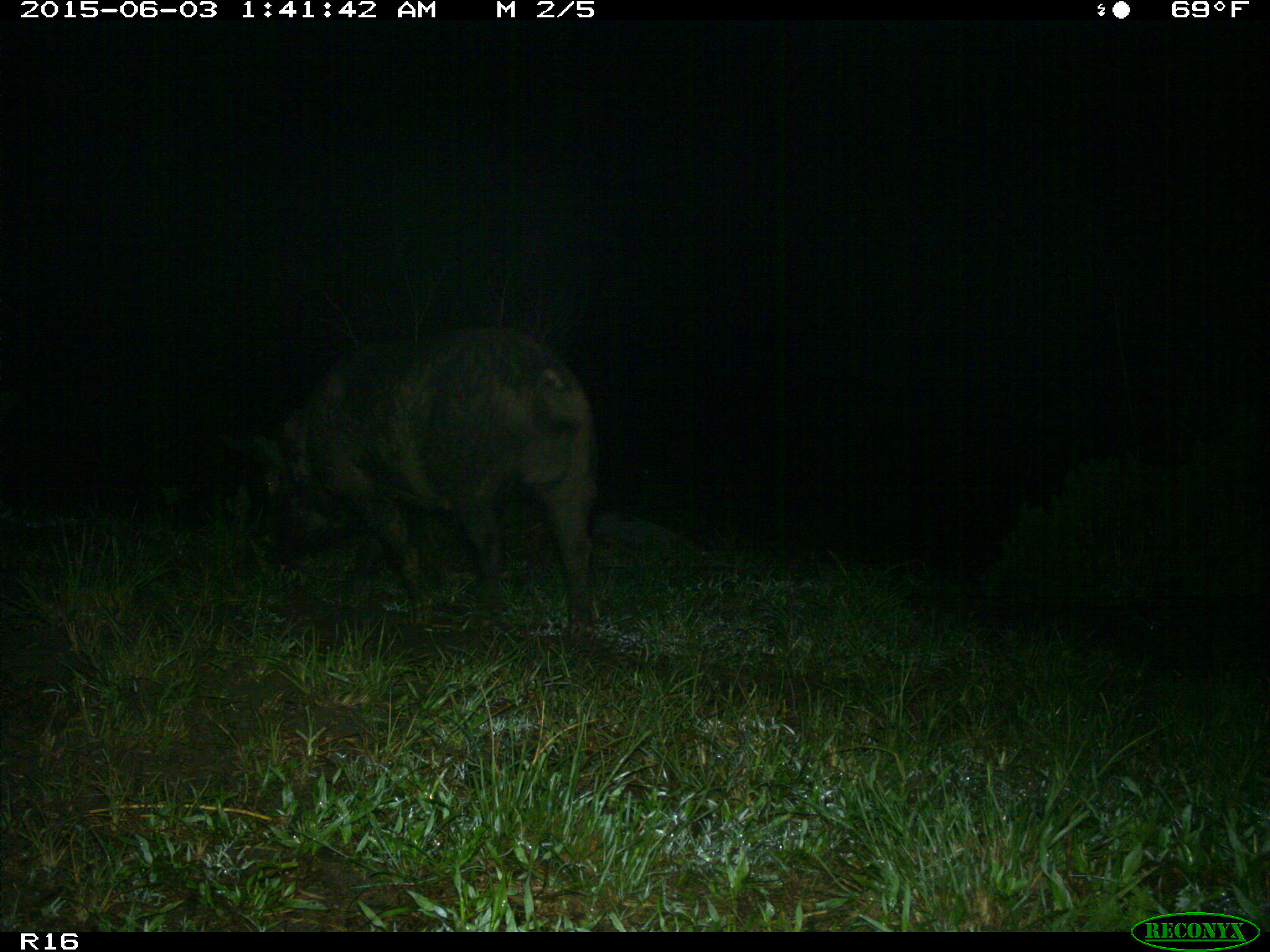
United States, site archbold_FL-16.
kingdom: Animalia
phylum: Chordata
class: Mammalia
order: Artiodactyla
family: Suidae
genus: Sus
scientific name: Sus scrofa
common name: wild boar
Sus scrofa (wild boar).